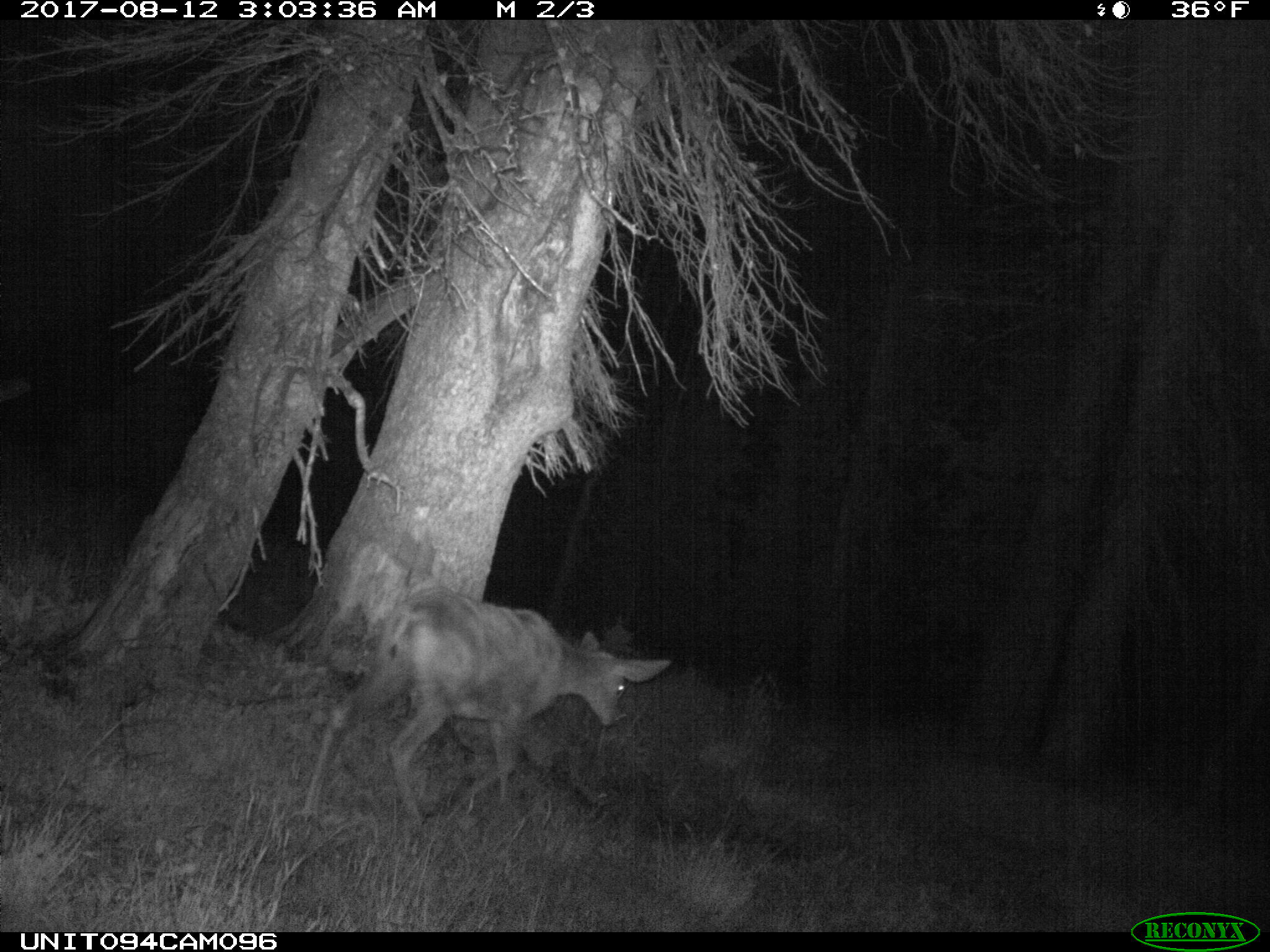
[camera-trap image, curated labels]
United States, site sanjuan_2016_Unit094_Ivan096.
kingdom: Animalia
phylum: Chordata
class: Mammalia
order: Artiodactyla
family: Cervidae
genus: Odocoileus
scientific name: Odocoileus hemionus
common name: mule deer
Odocoileus hemionus (mule deer).